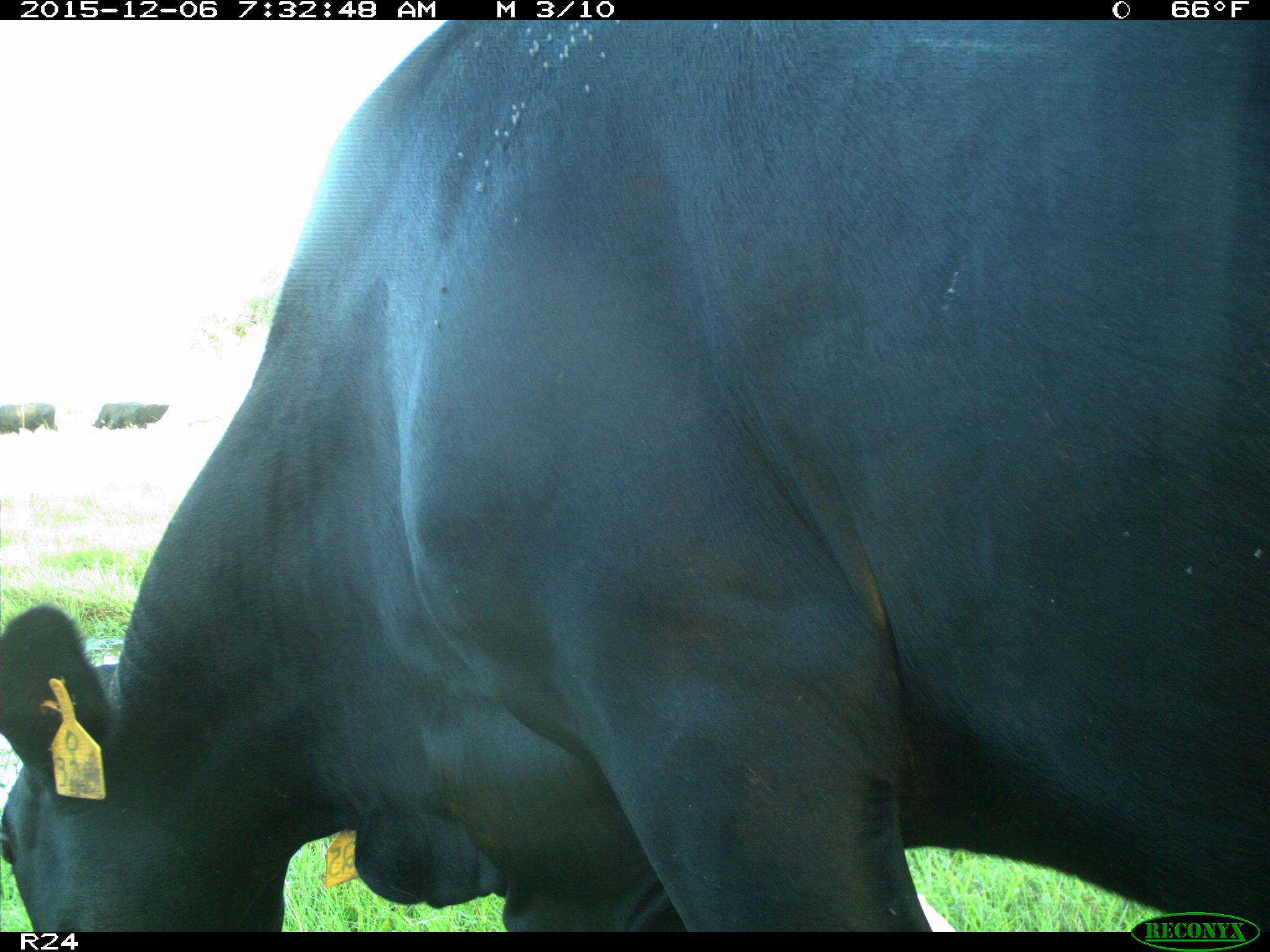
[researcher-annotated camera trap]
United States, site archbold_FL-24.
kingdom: Animalia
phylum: Chordata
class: Mammalia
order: Artiodactyla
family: Bovidae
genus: Bos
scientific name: Bos taurus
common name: domestic cow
Bos taurus (domestic cow).